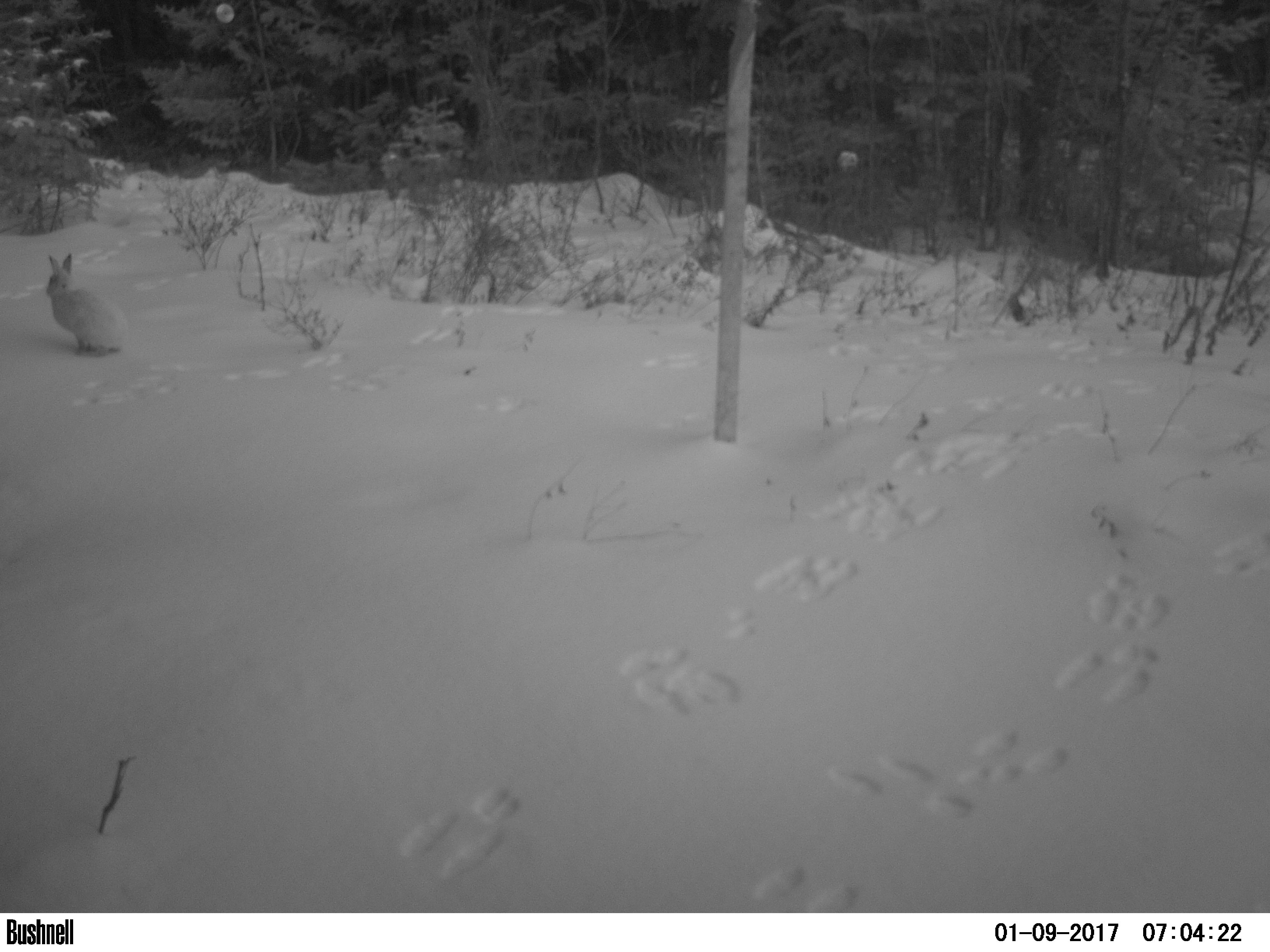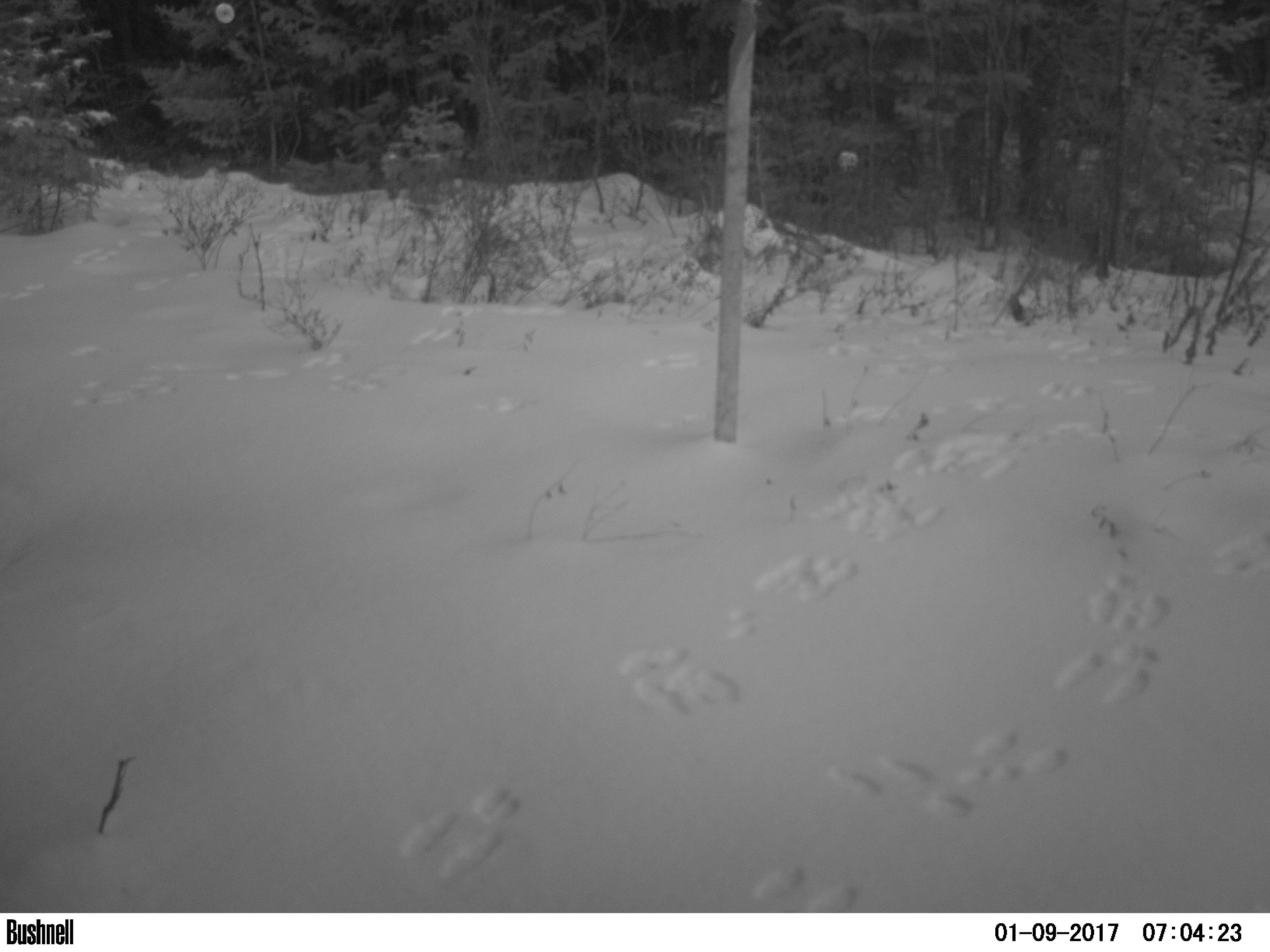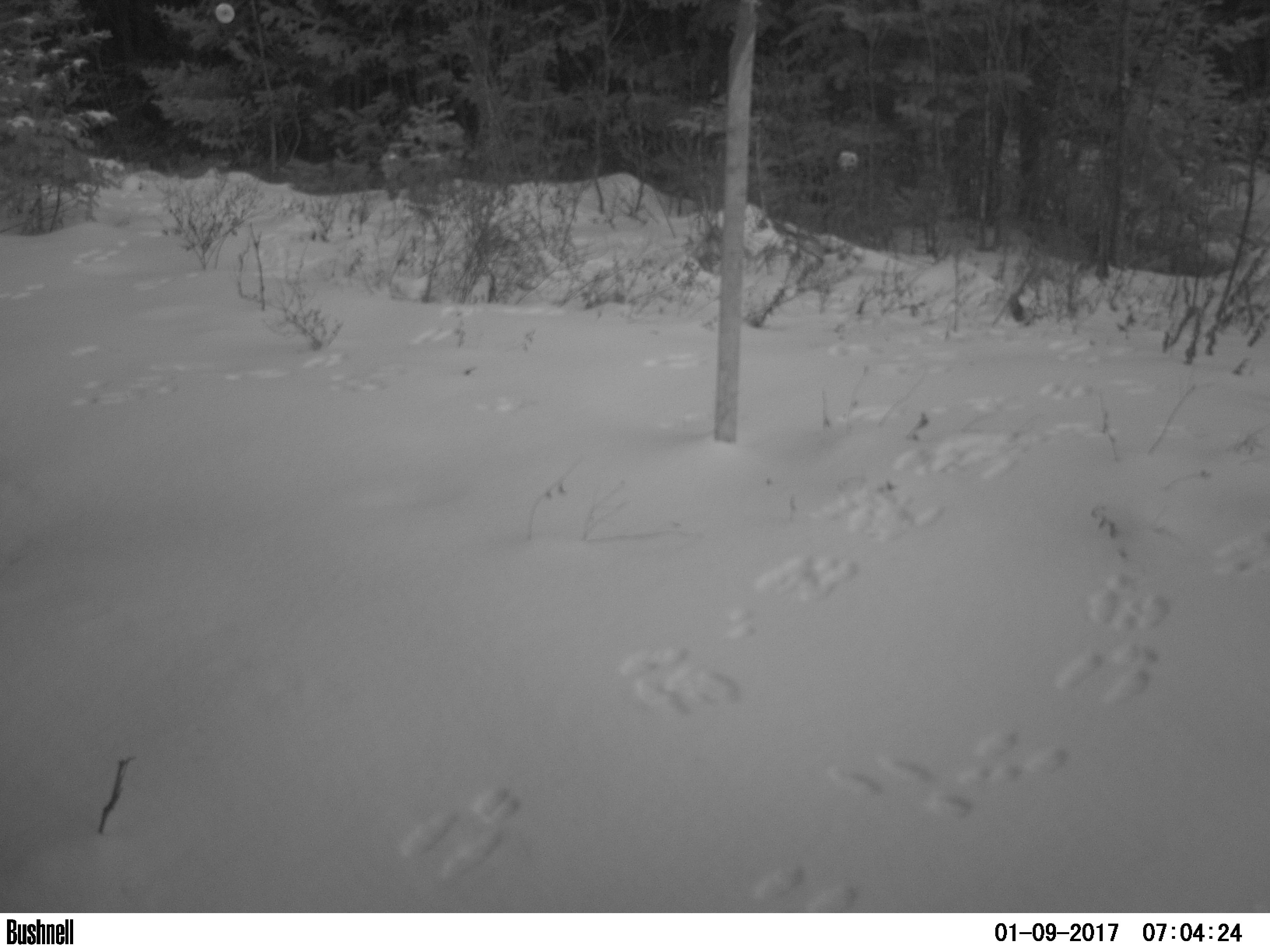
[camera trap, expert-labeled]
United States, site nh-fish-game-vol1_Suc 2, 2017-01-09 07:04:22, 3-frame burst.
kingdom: Animalia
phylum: Chordata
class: Mammalia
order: Lagomorpha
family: Leporidae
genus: Lepus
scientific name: Lepus americanus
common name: snowshoe hare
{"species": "snowshoe hare (Lepus americanus)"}